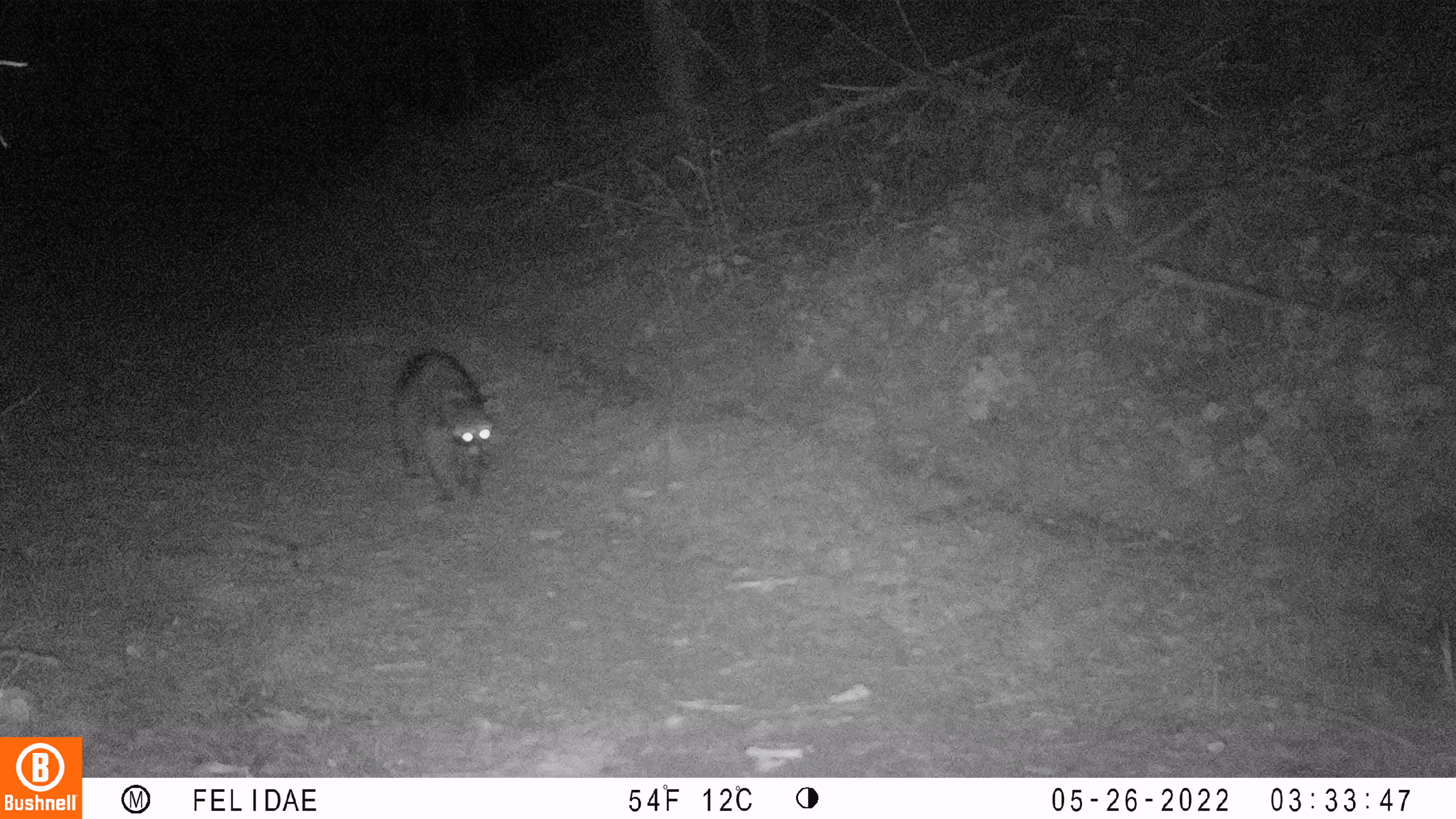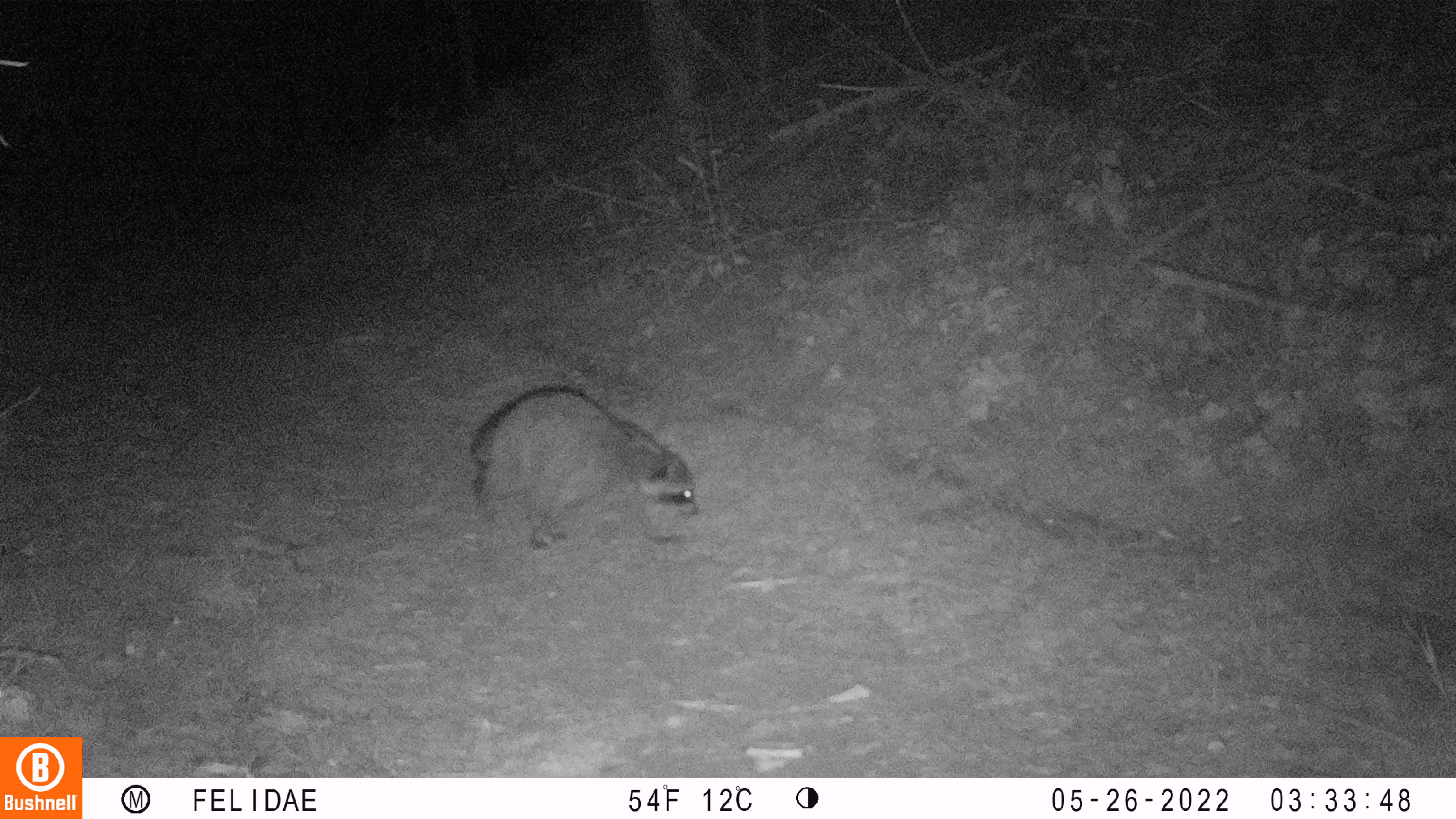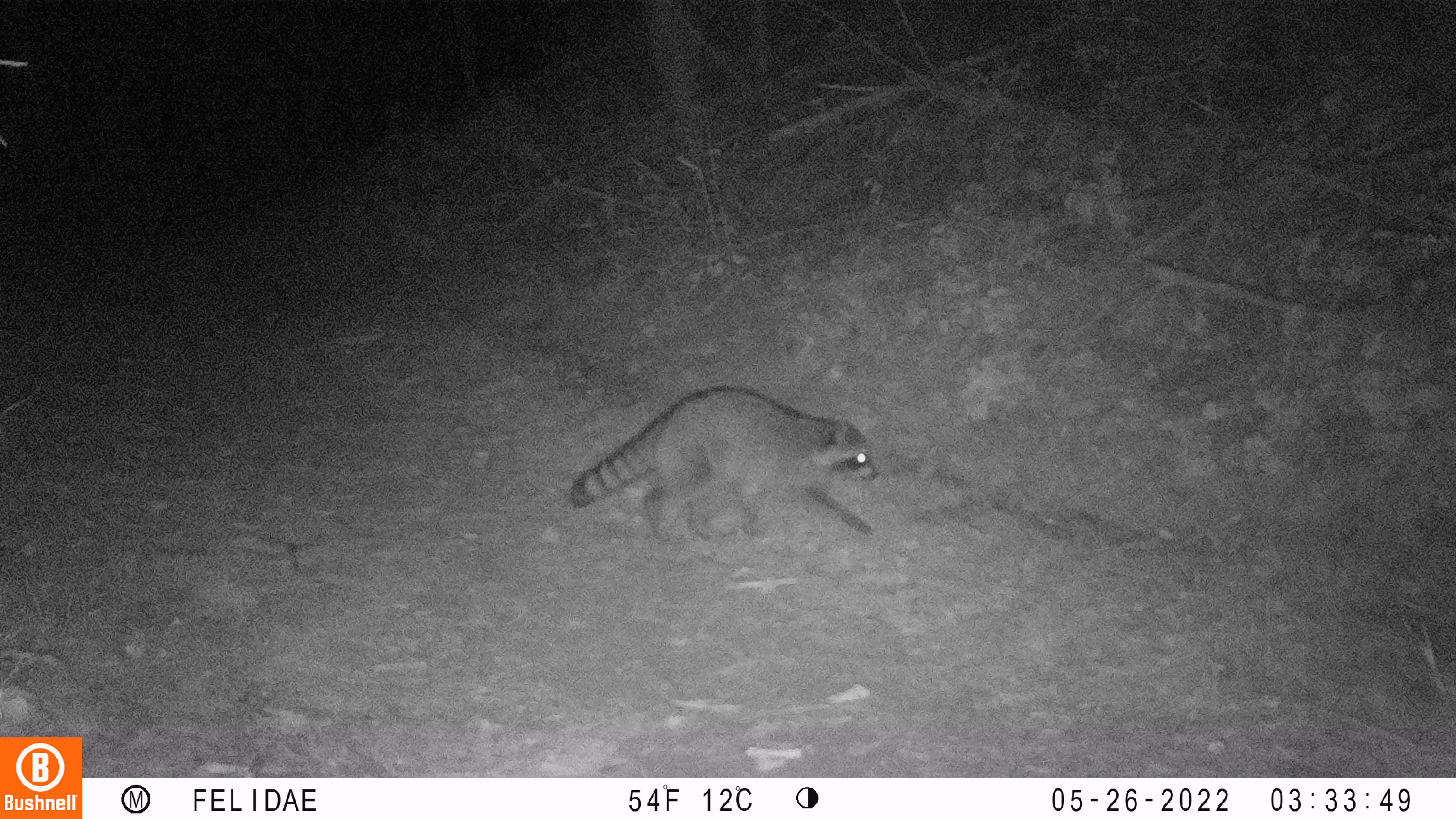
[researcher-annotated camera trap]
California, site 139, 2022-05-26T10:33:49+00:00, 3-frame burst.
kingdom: Animalia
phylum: Chordata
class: Mammalia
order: Carnivora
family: Procyonidae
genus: Procyon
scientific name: Procyon lotor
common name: raccoon